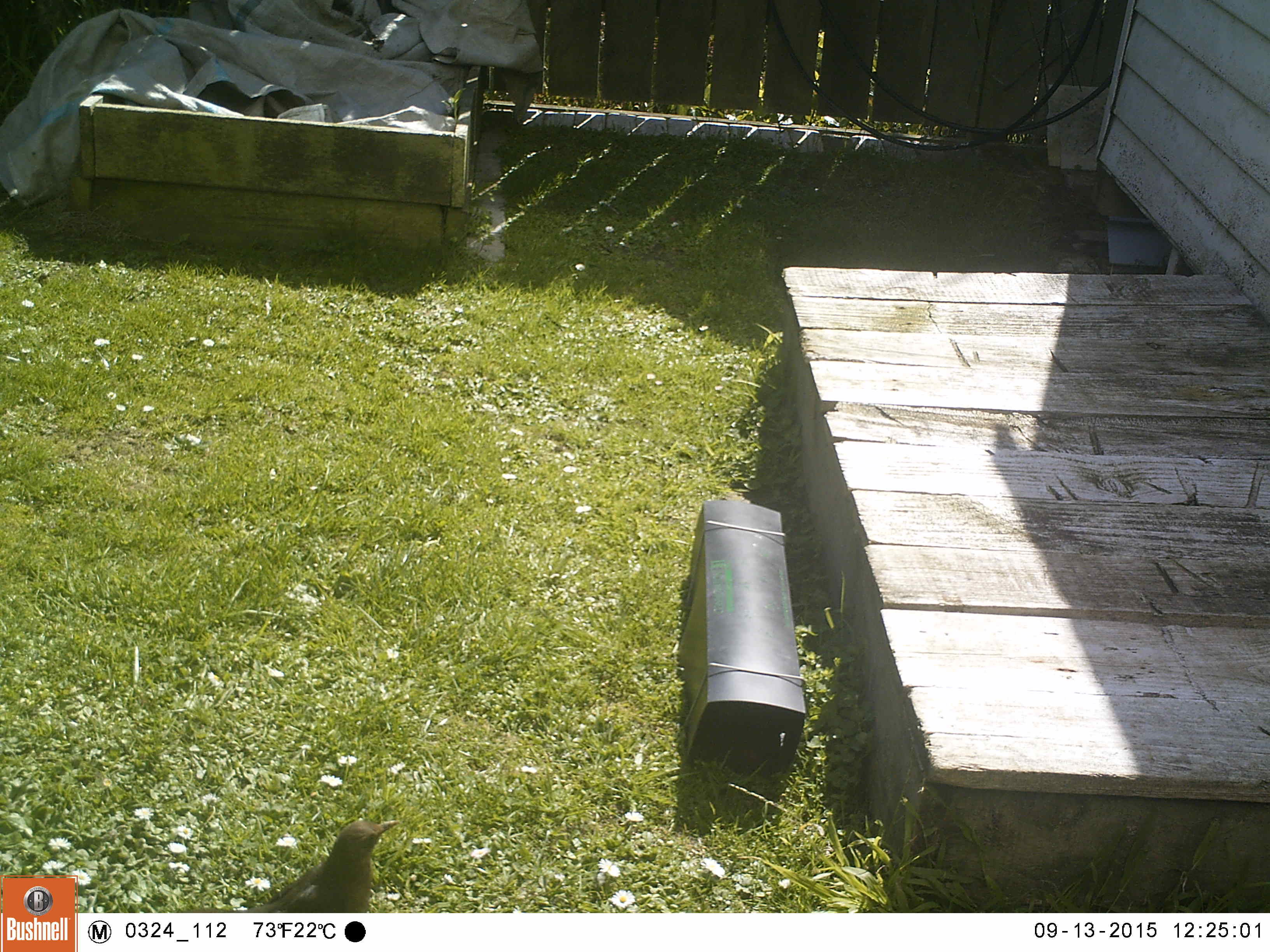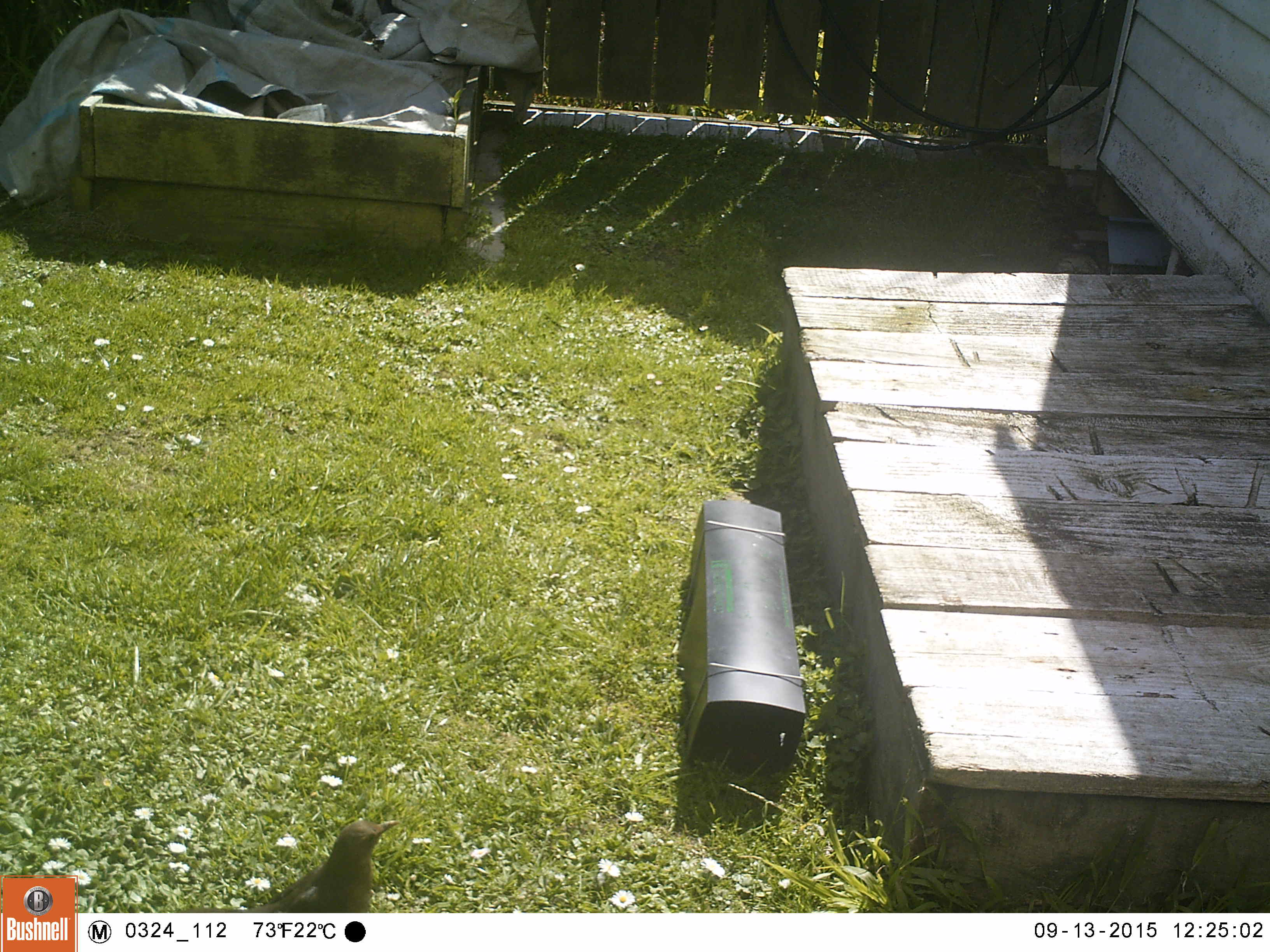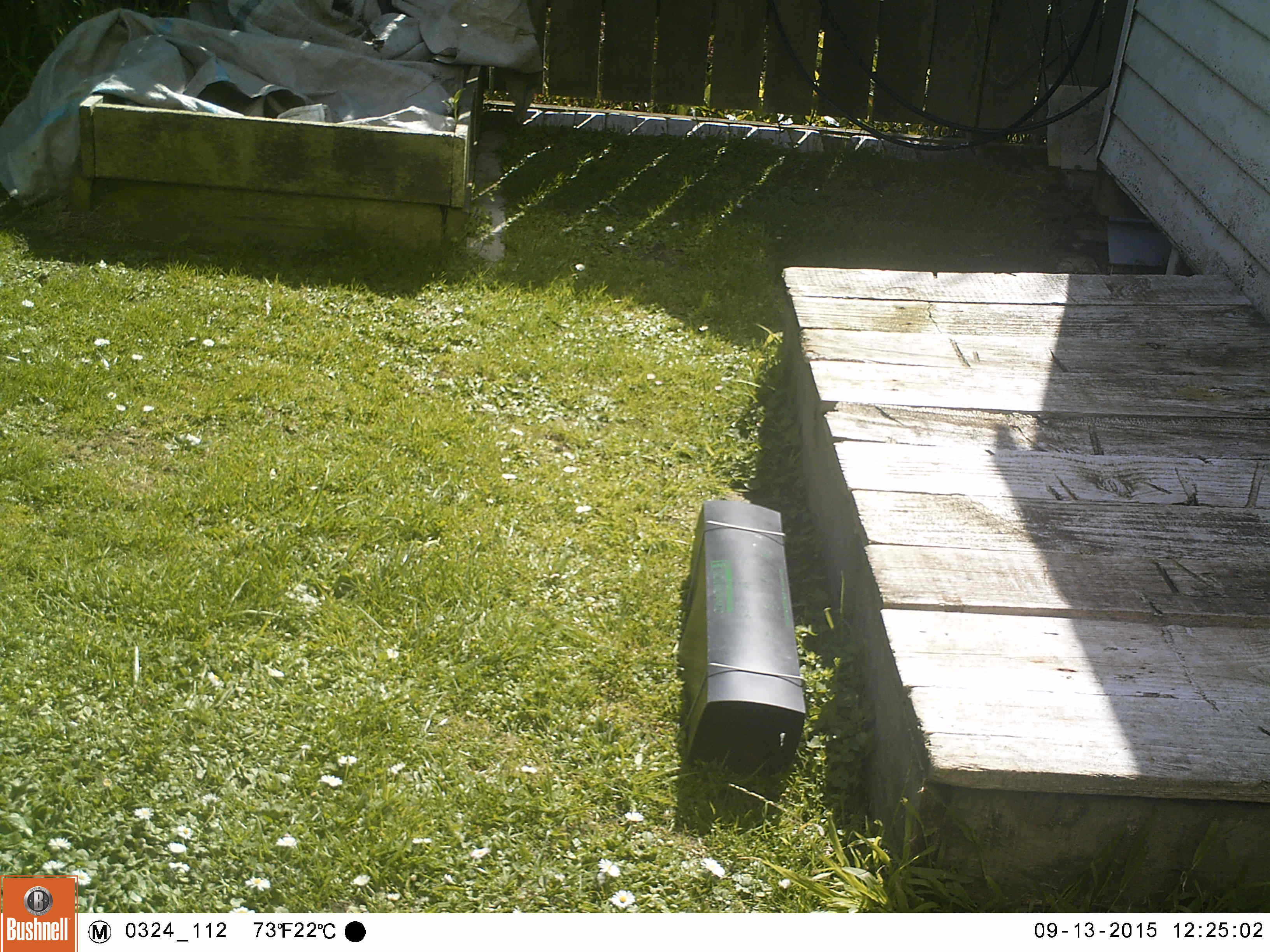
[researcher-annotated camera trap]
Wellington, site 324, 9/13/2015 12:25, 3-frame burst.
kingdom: Animalia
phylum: Chordata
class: Aves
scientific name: Aves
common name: bird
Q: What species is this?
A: Bird (Aves).